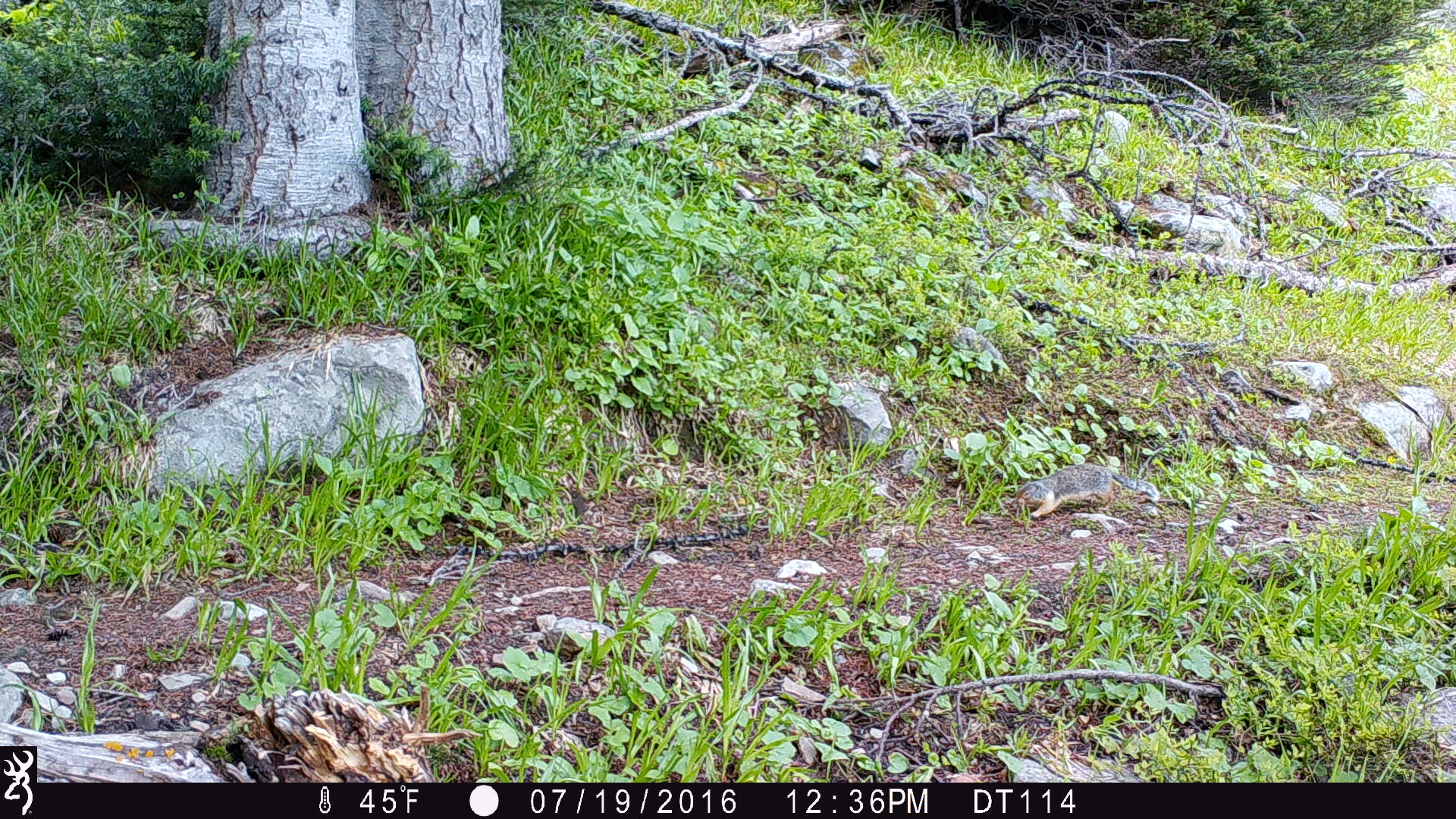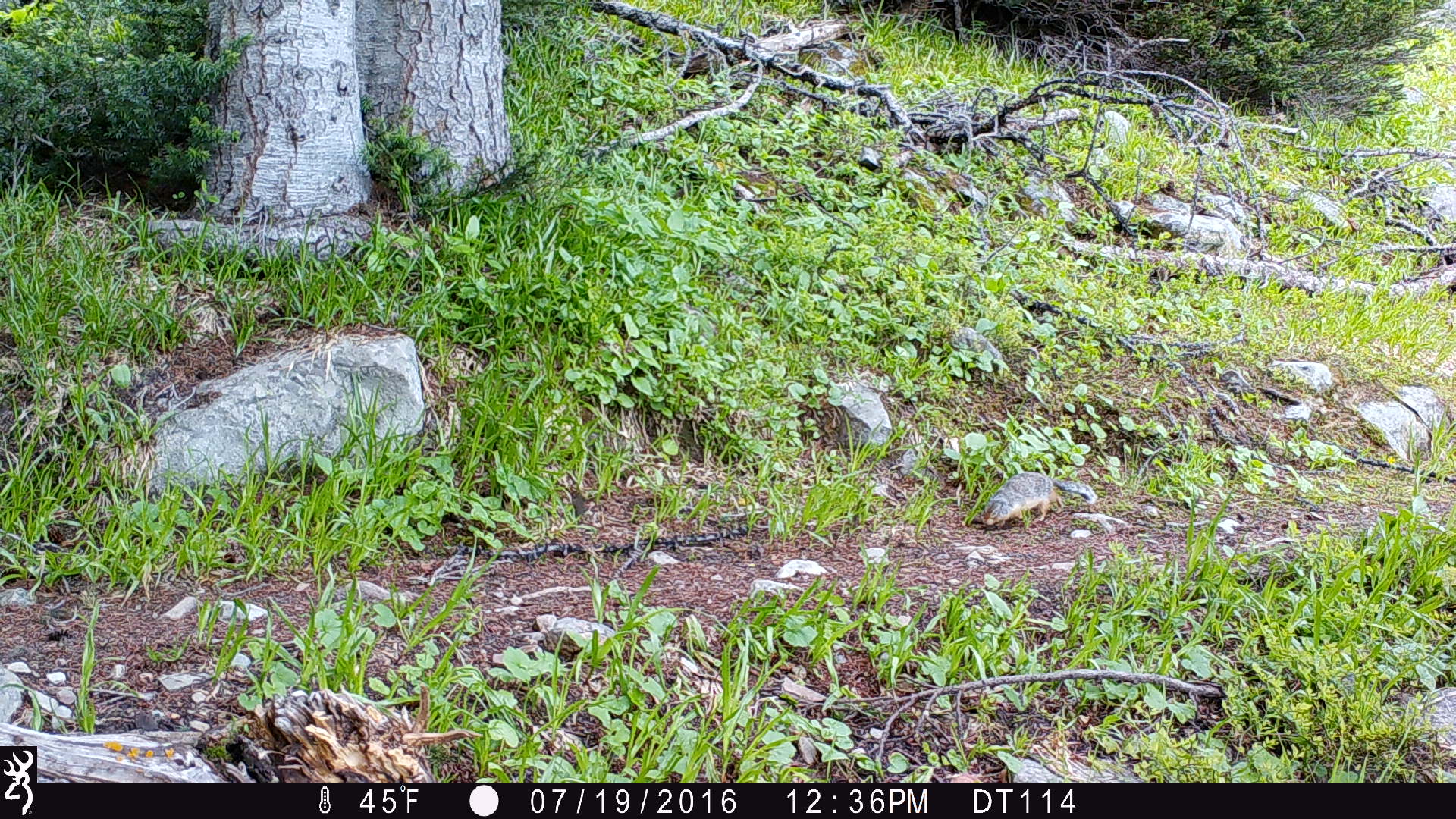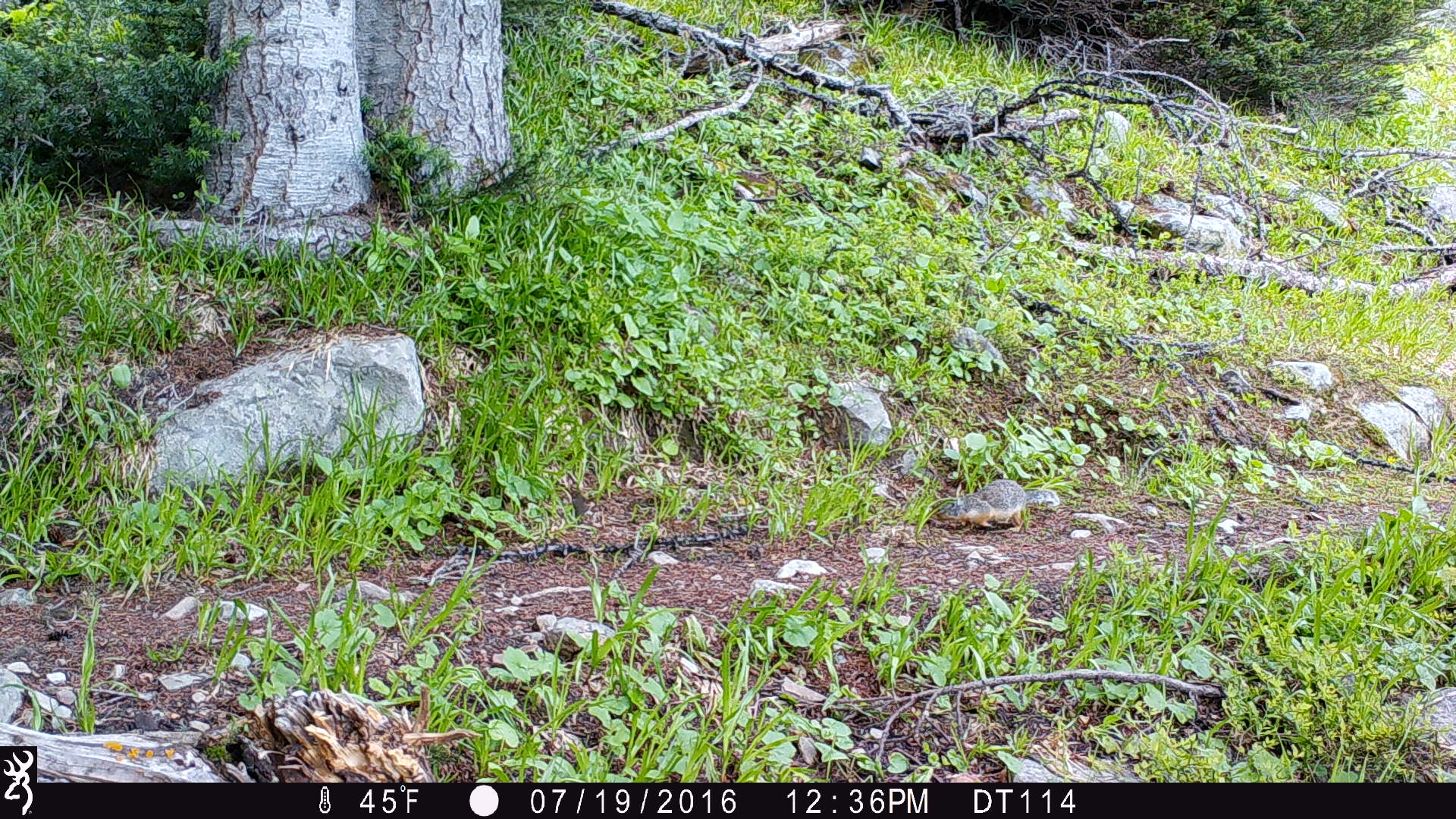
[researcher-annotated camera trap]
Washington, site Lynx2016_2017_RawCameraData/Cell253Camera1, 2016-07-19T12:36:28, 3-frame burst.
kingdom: Animalia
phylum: Chordata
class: Mammalia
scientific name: Mammalia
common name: small mammal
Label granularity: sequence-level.